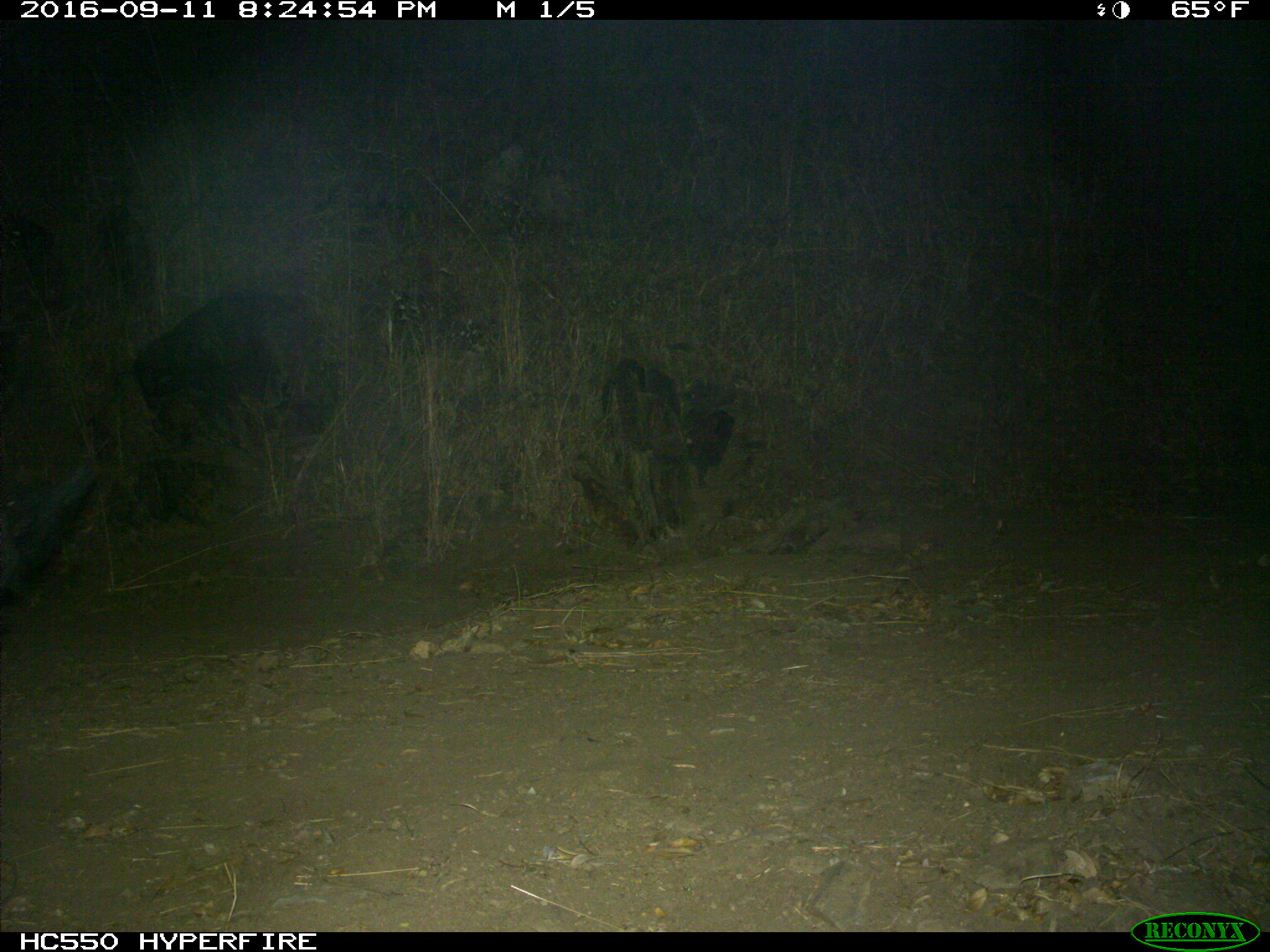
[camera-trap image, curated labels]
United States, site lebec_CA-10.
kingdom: Animalia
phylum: Chordata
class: Mammalia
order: Artiodactyla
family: Suidae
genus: Sus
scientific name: Sus scrofa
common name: wild boar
Sus scrofa (wild boar).